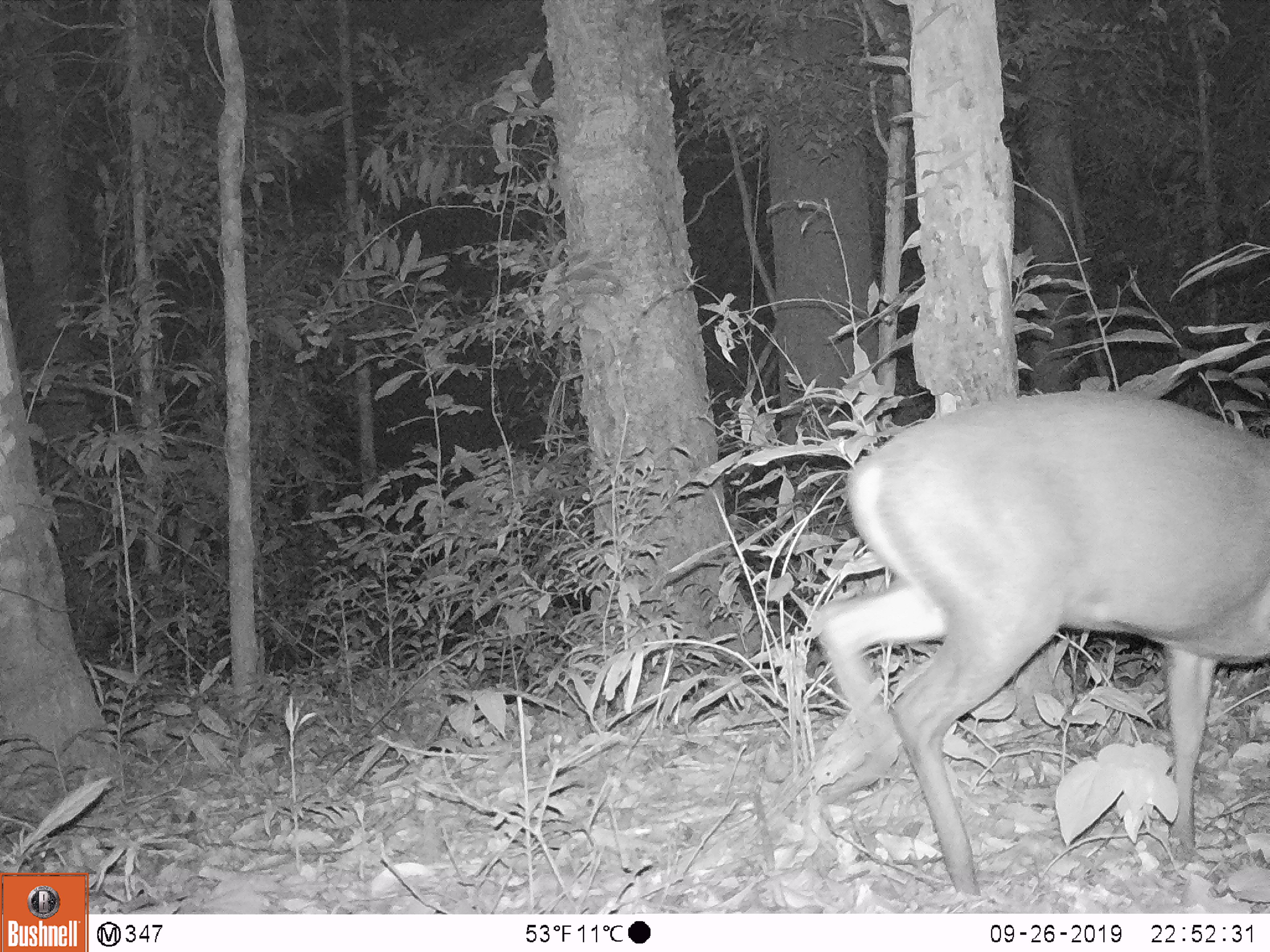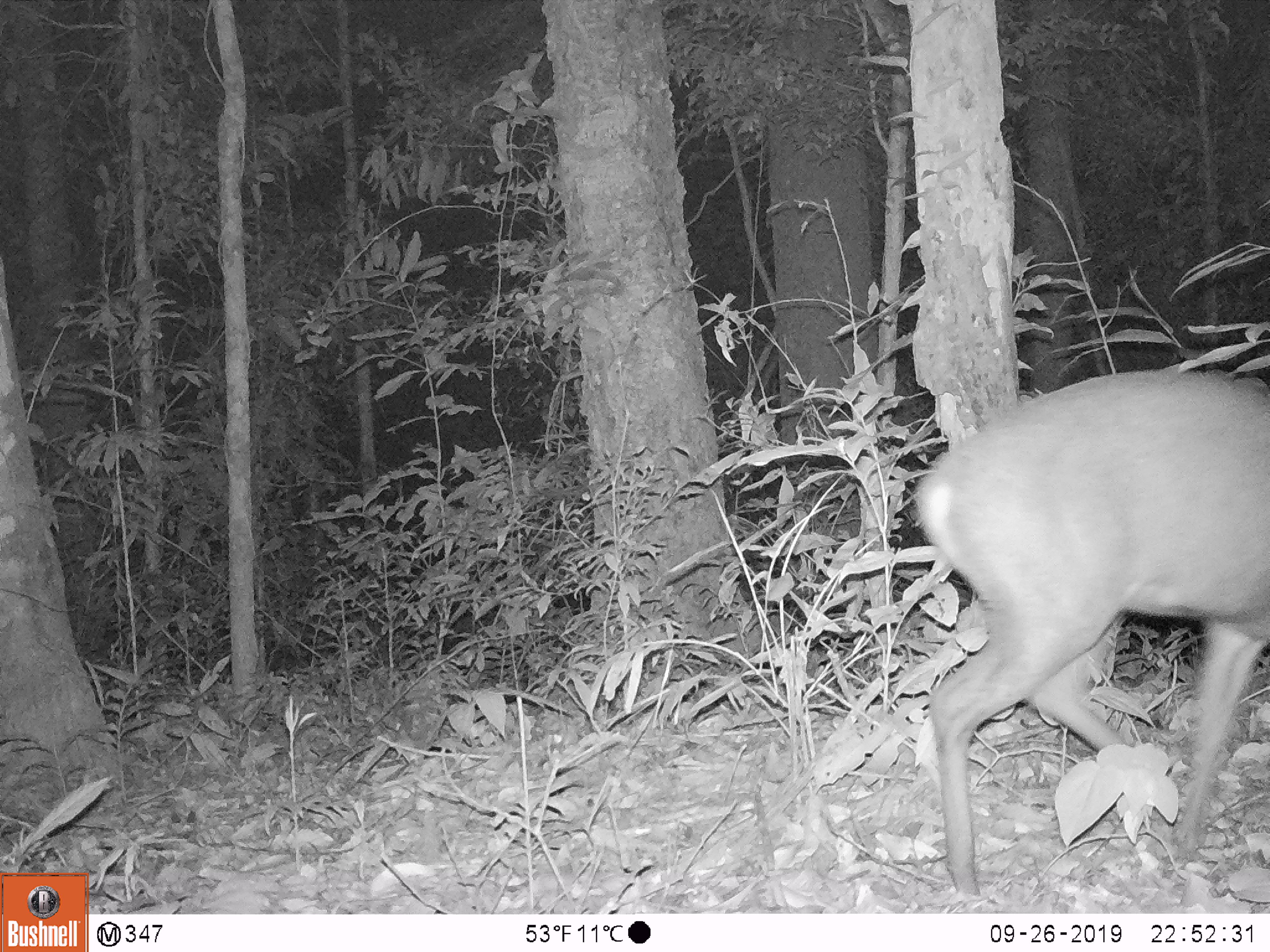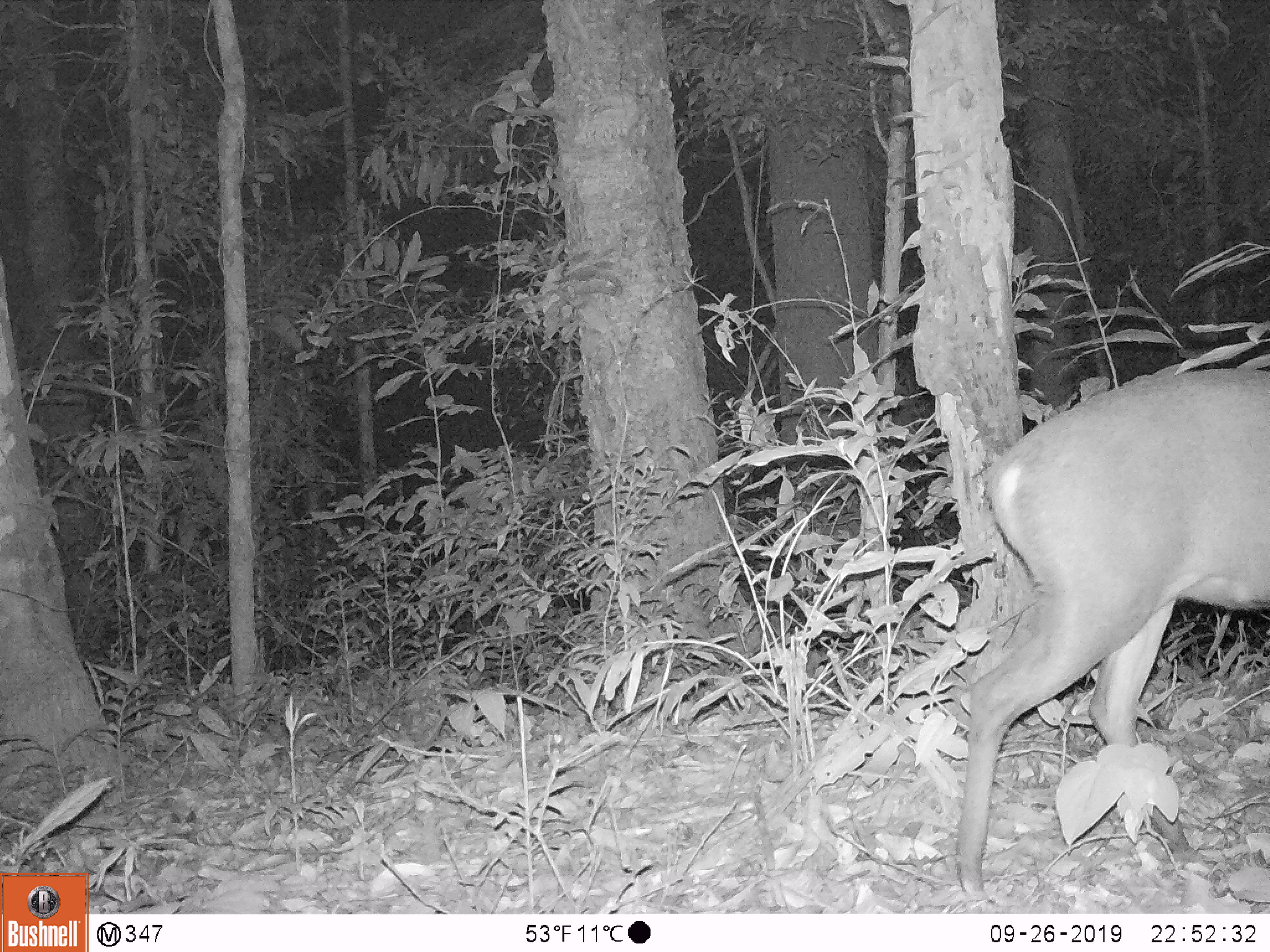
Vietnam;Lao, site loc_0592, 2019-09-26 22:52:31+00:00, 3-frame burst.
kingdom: Animalia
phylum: Chordata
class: Mammalia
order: Artiodactyla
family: Cervidae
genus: Muntiacus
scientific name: Muntiacus rooseveltorum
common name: roosevelt's muntjac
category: roosevelts muntjac group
Roosevelts muntjac group (roosevelt's muntjac) (Muntiacus rooseveltorum). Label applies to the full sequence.